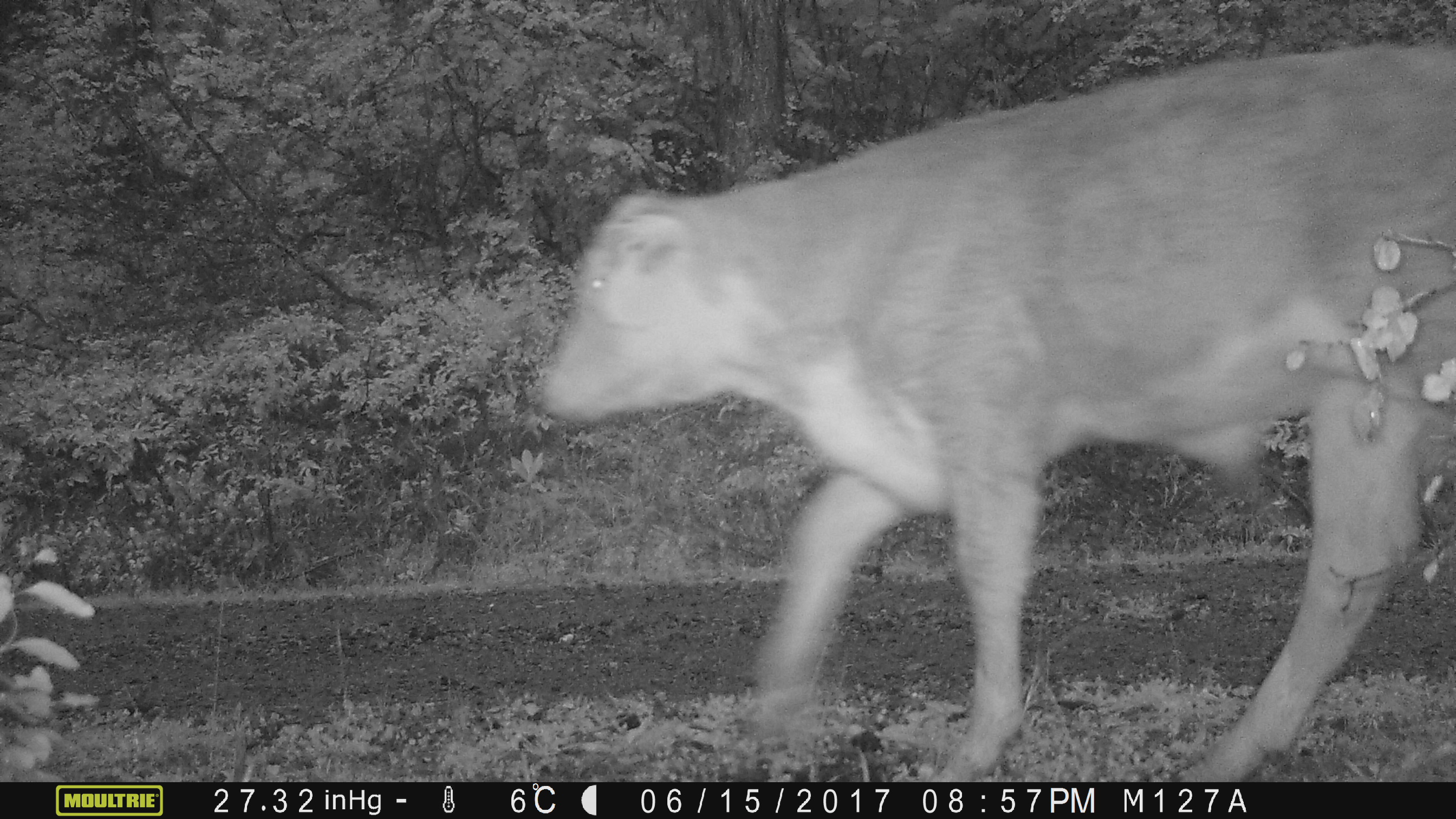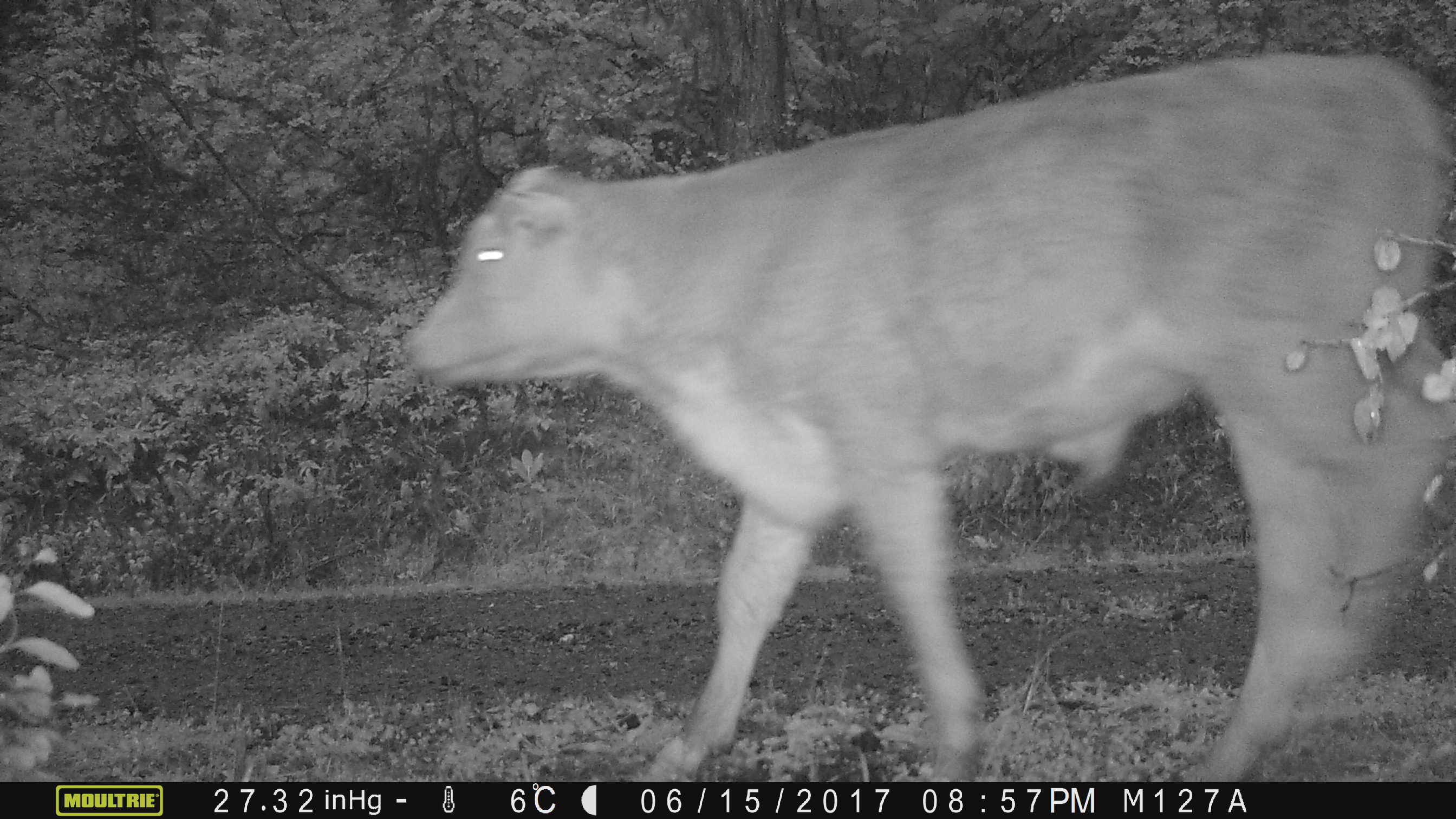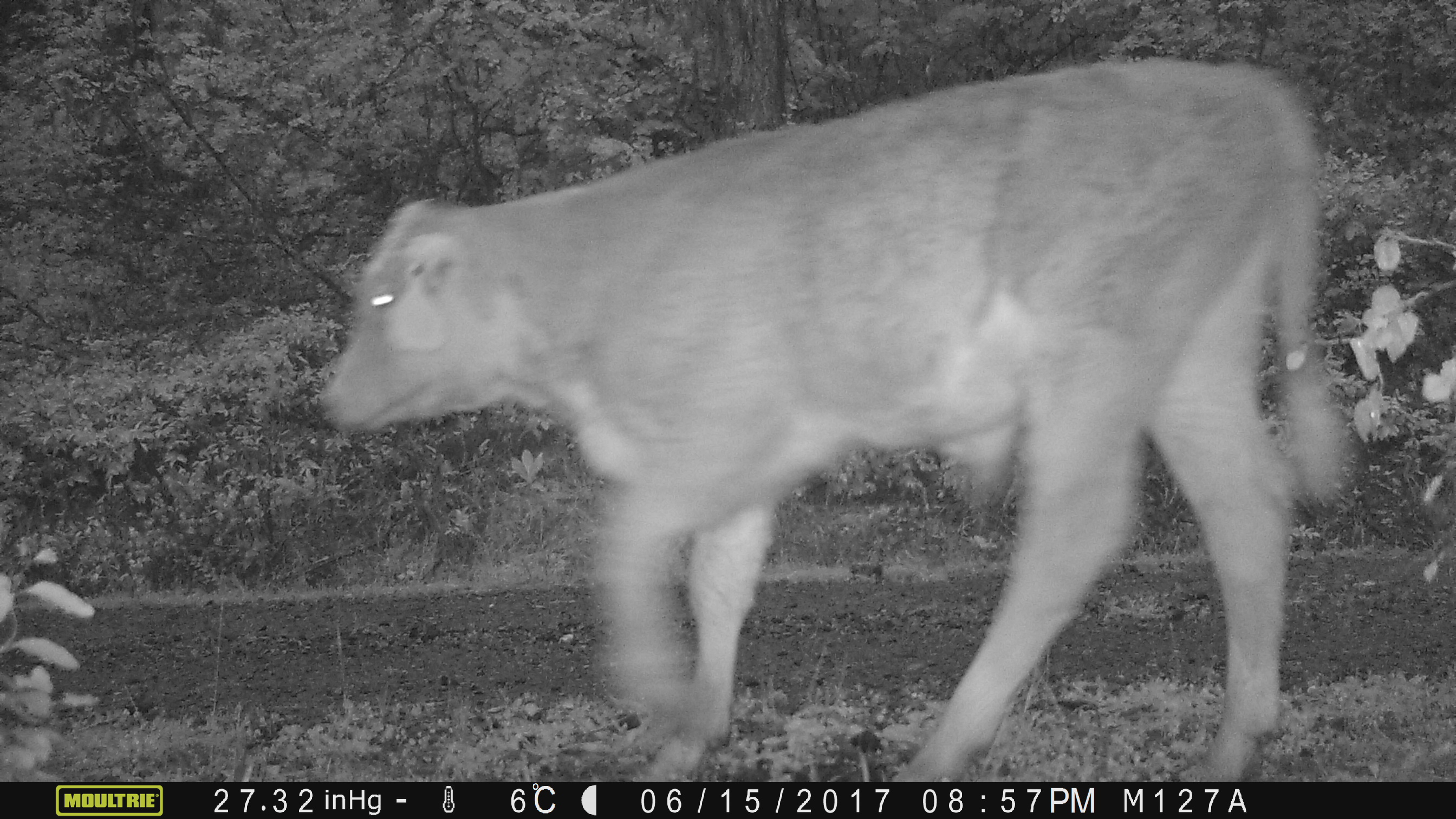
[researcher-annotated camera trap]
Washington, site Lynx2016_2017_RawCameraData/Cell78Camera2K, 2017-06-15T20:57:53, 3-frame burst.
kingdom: Animalia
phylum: Chordata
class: Mammalia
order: Artiodactyla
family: Bovidae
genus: Bos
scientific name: Bos taurus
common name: domestic cattle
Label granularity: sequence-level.